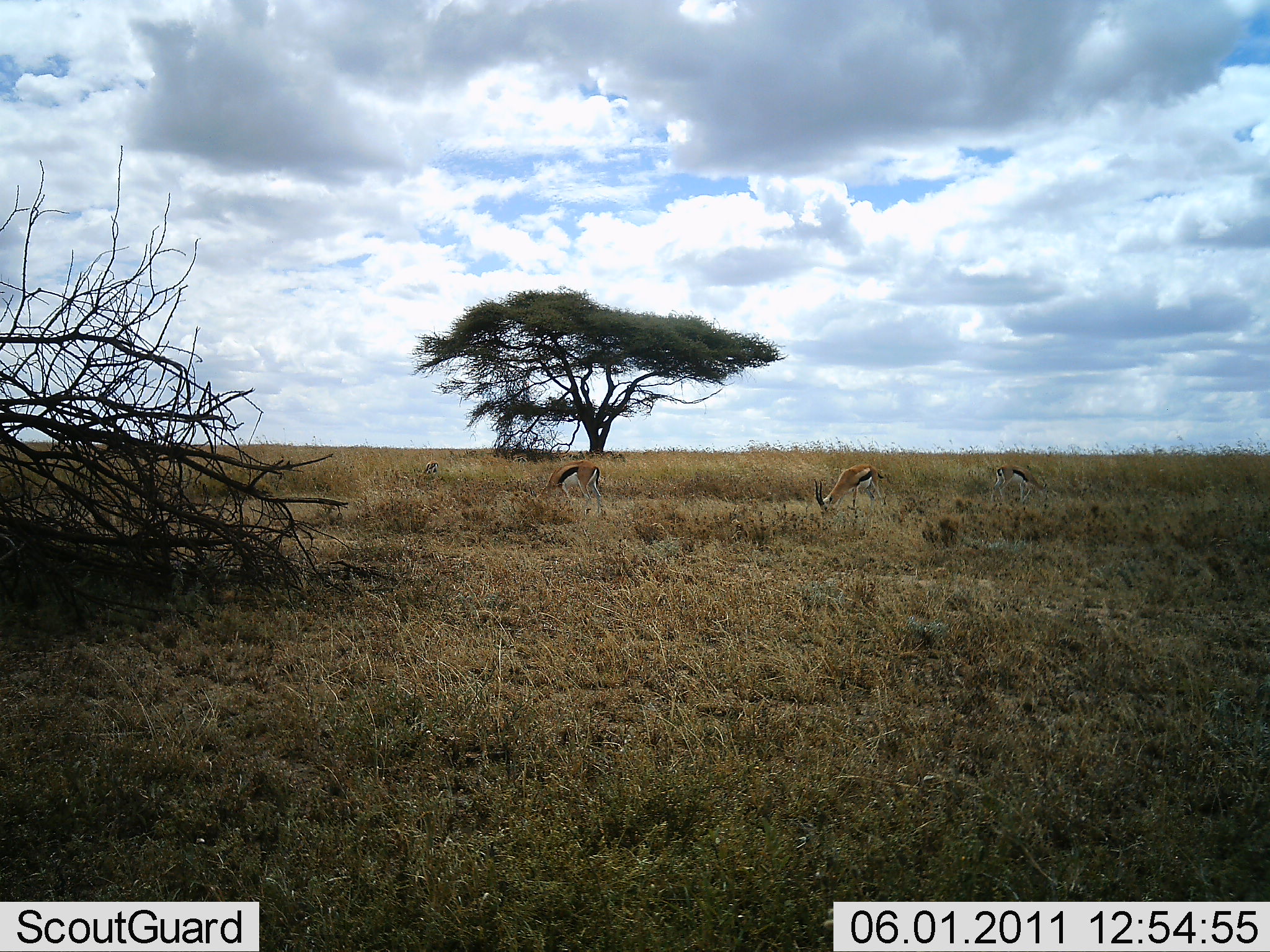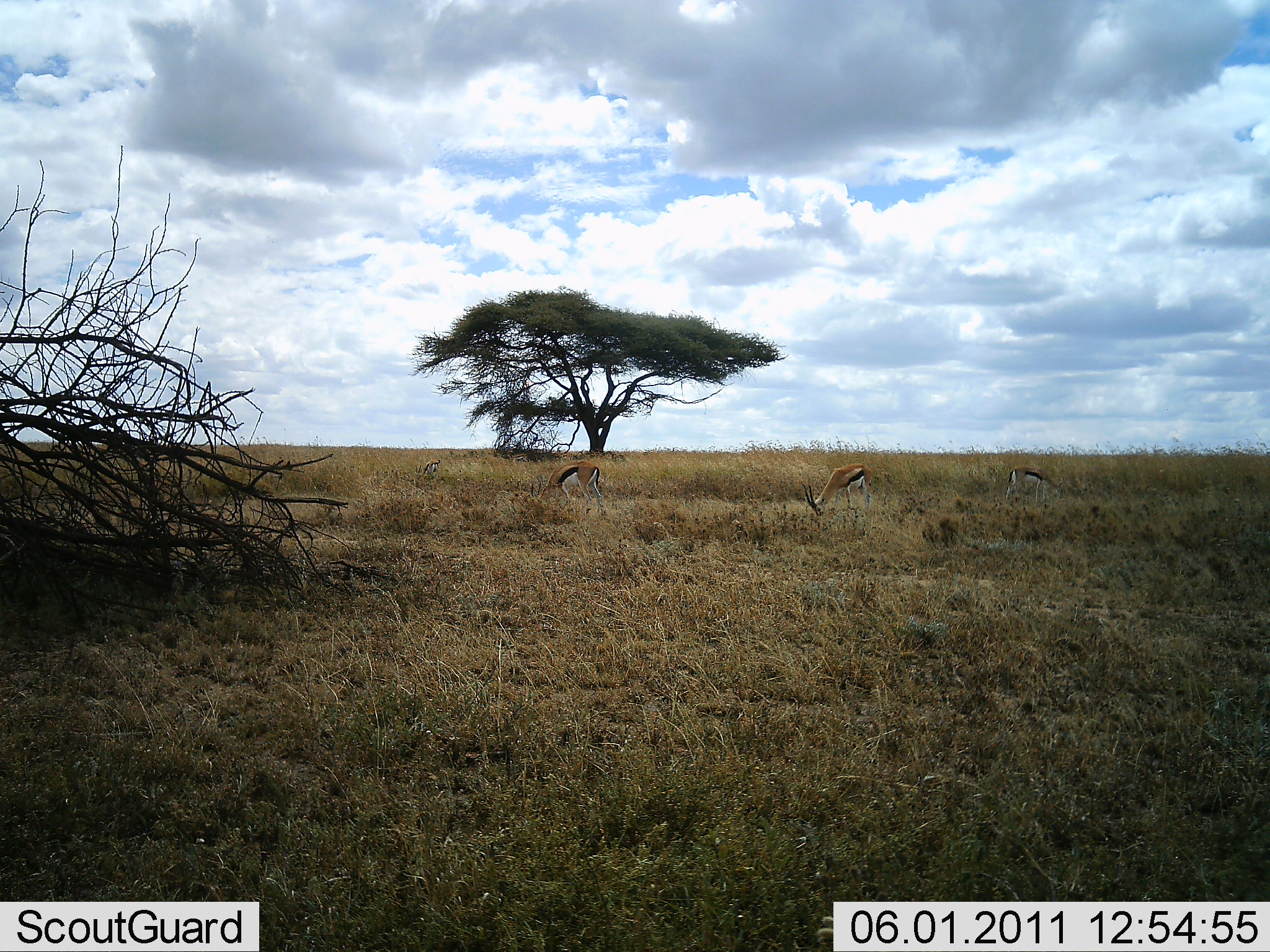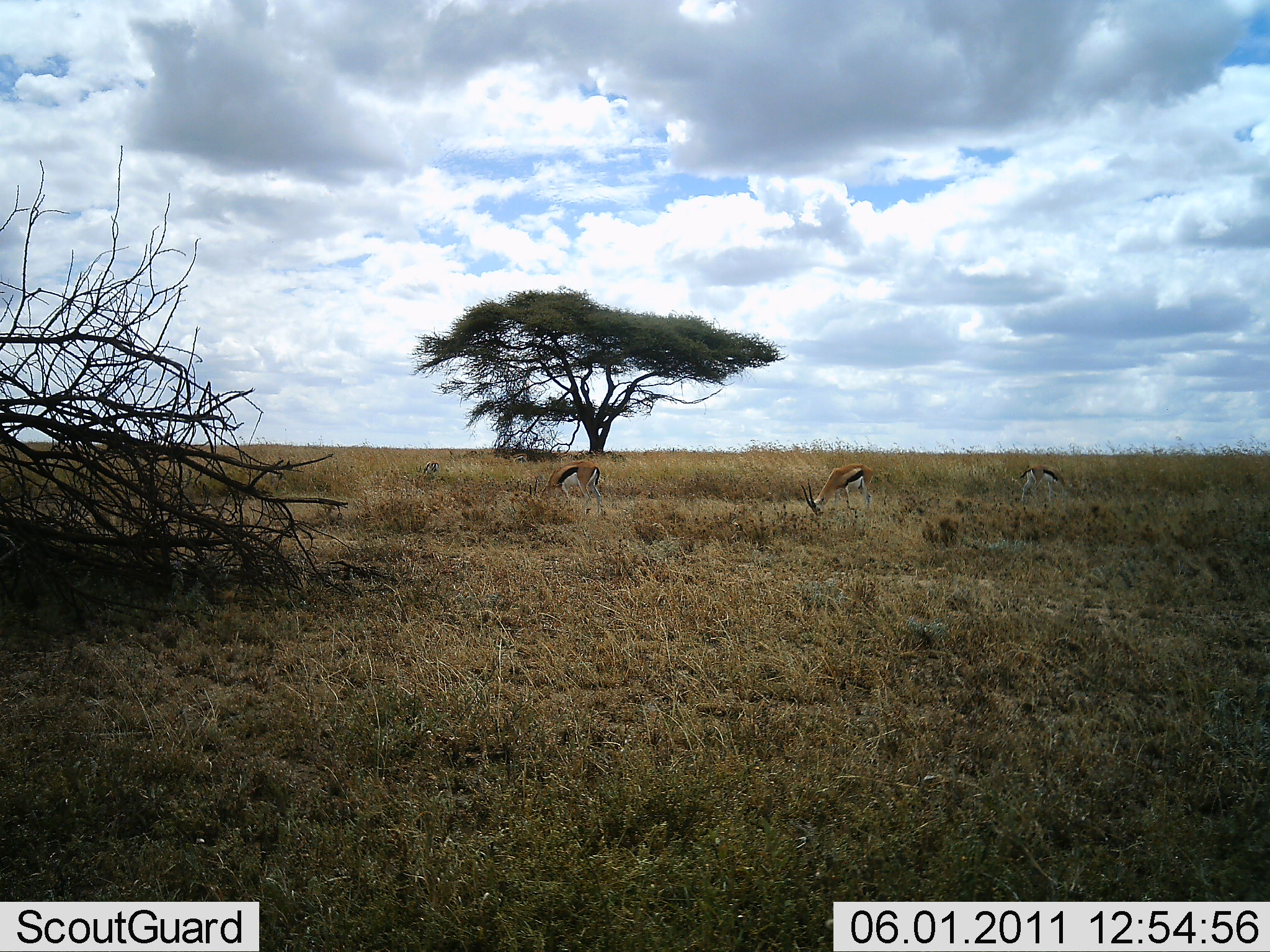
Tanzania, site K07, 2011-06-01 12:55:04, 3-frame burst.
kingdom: Animalia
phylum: Chordata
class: Mammalia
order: Artiodactyla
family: Bovidae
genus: Eudorcas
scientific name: Eudorcas thomsonii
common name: thomson's gazelle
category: gazellethomsons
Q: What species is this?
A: Gazellethomsons (thomson's gazelle) (Eudorcas thomsonii).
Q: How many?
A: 4.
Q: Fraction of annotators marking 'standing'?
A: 8%.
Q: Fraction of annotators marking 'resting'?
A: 0%.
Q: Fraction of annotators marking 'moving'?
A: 8%.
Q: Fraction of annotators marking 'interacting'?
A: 0%.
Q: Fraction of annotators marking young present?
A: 0%.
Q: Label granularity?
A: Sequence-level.